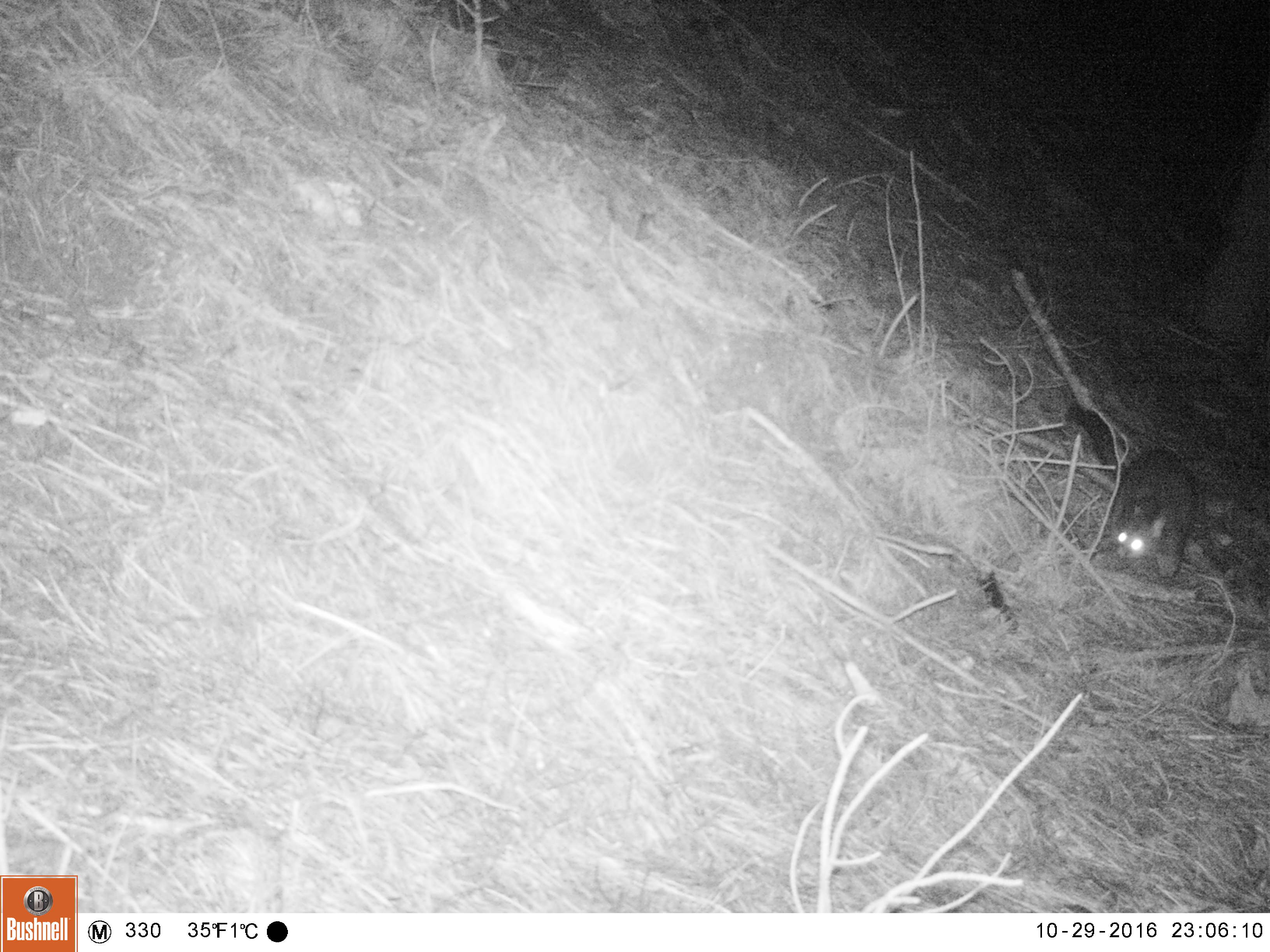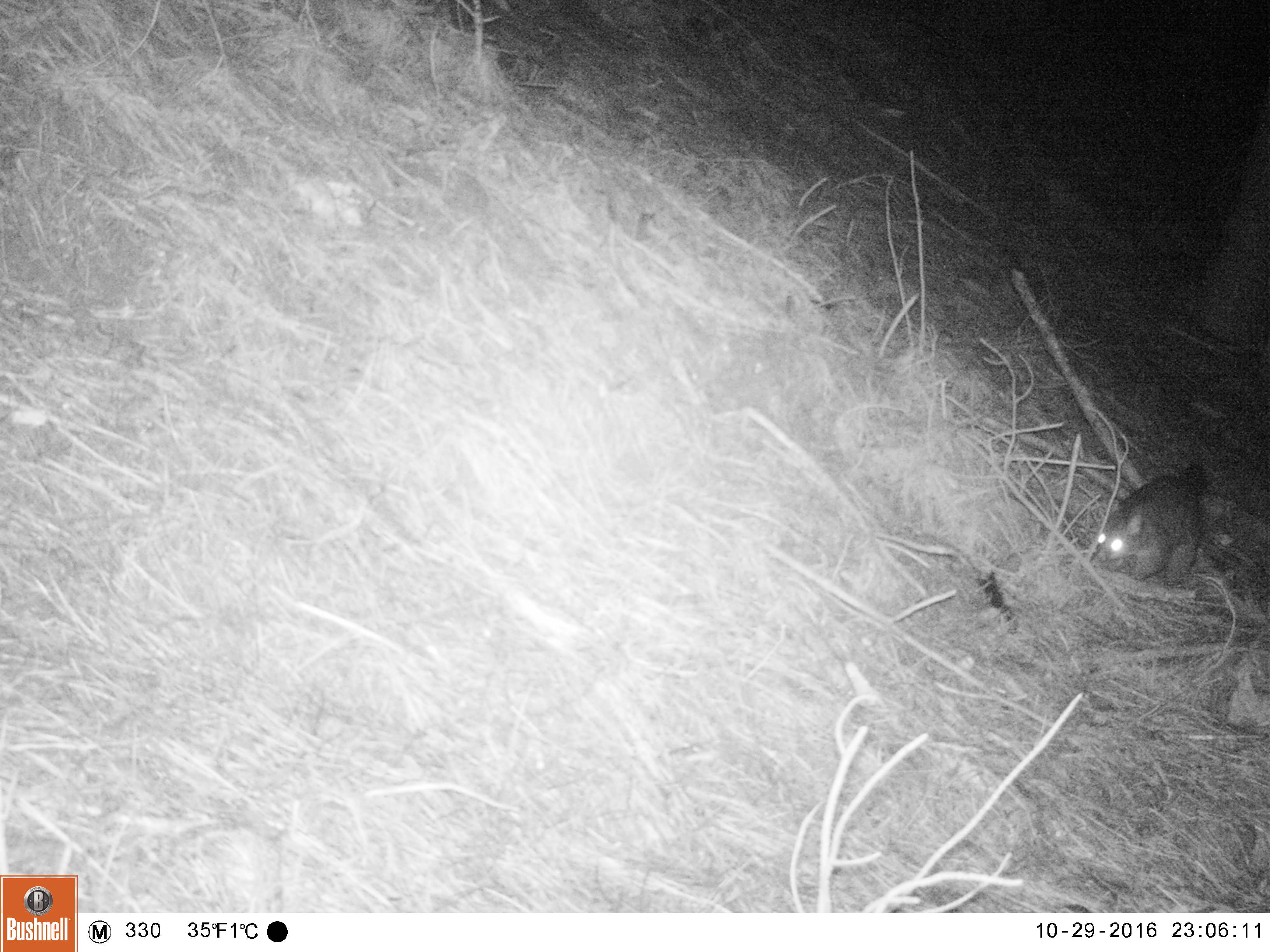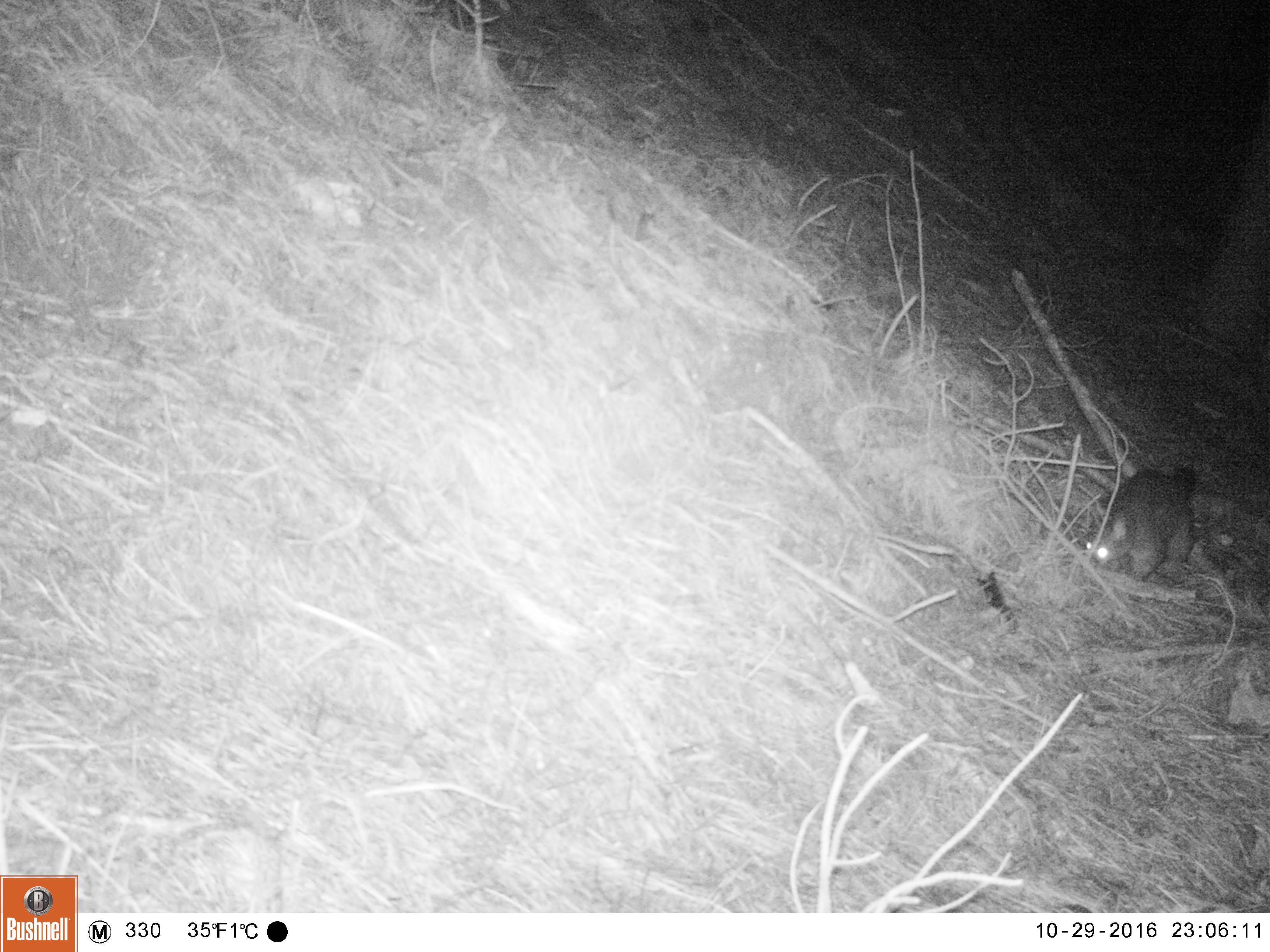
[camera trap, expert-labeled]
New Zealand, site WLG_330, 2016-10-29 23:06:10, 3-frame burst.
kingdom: Animalia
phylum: Chordata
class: Mammalia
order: Diprotodontia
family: Phalangeridae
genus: Trichosurus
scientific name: Trichosurus vulpecula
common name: common brushtail possum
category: possum